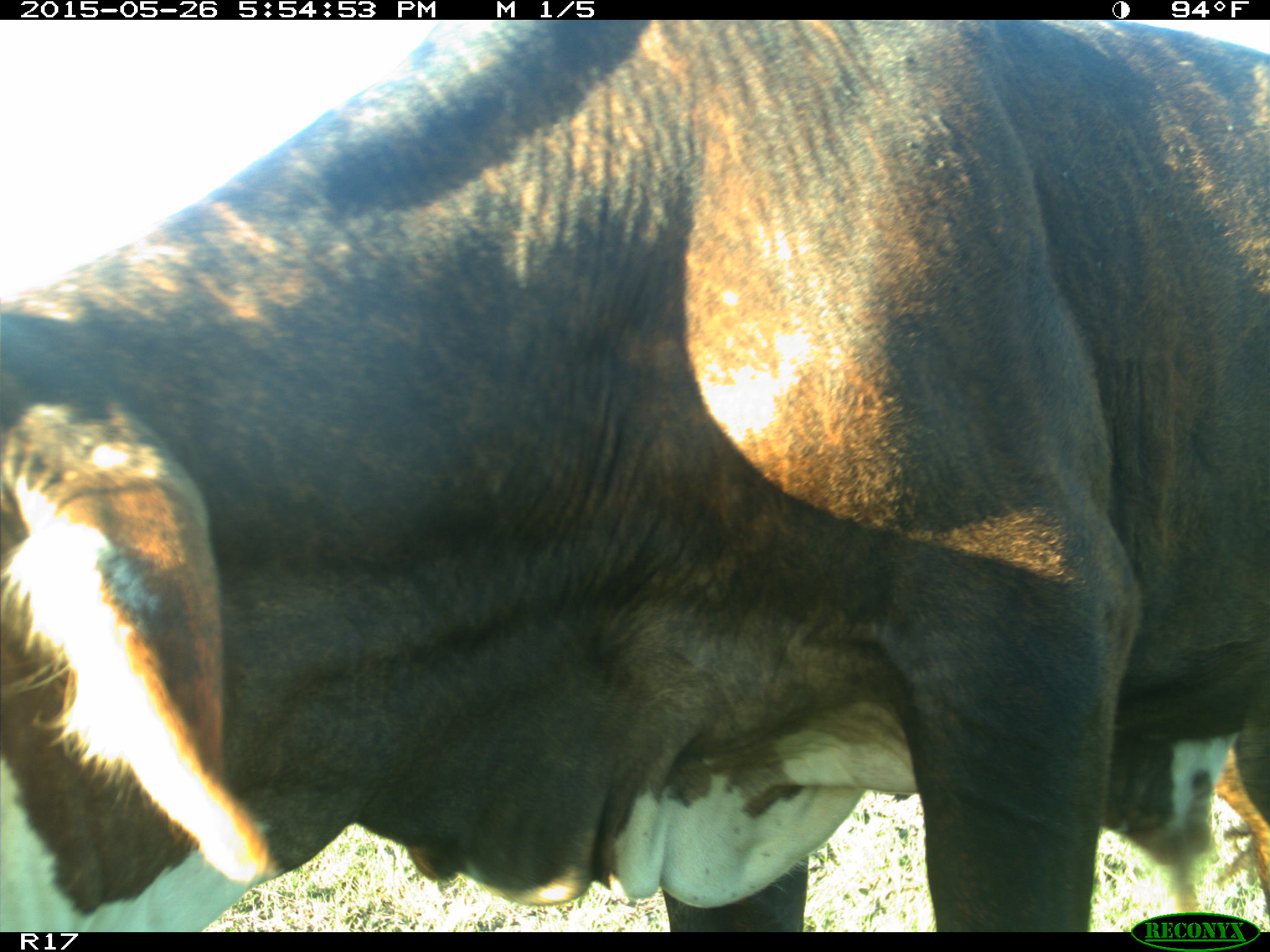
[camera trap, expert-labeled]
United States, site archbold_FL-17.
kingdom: Animalia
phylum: Chordata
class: Mammalia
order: Artiodactyla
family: Bovidae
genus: Bos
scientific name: Bos taurus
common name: domestic cow